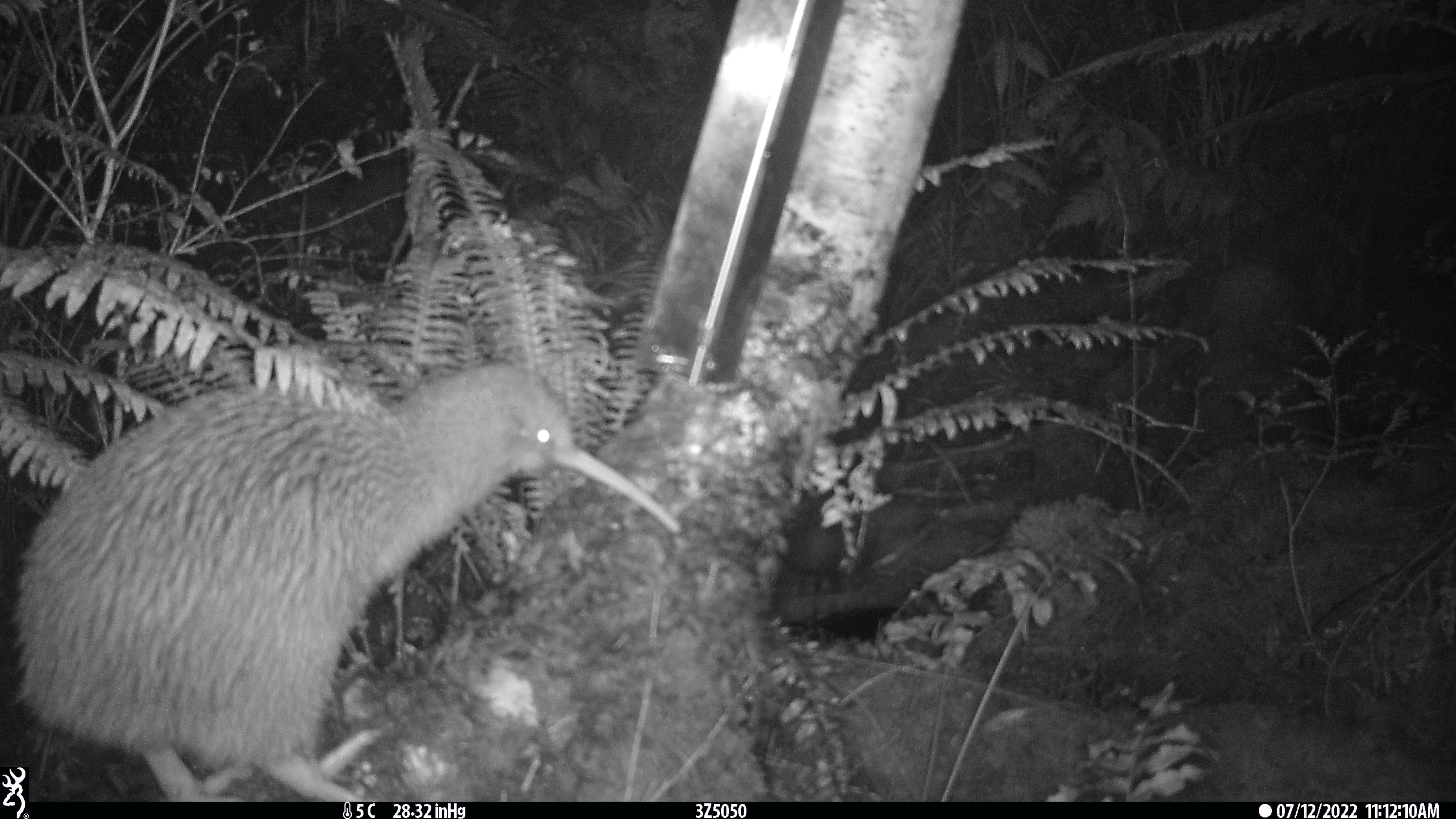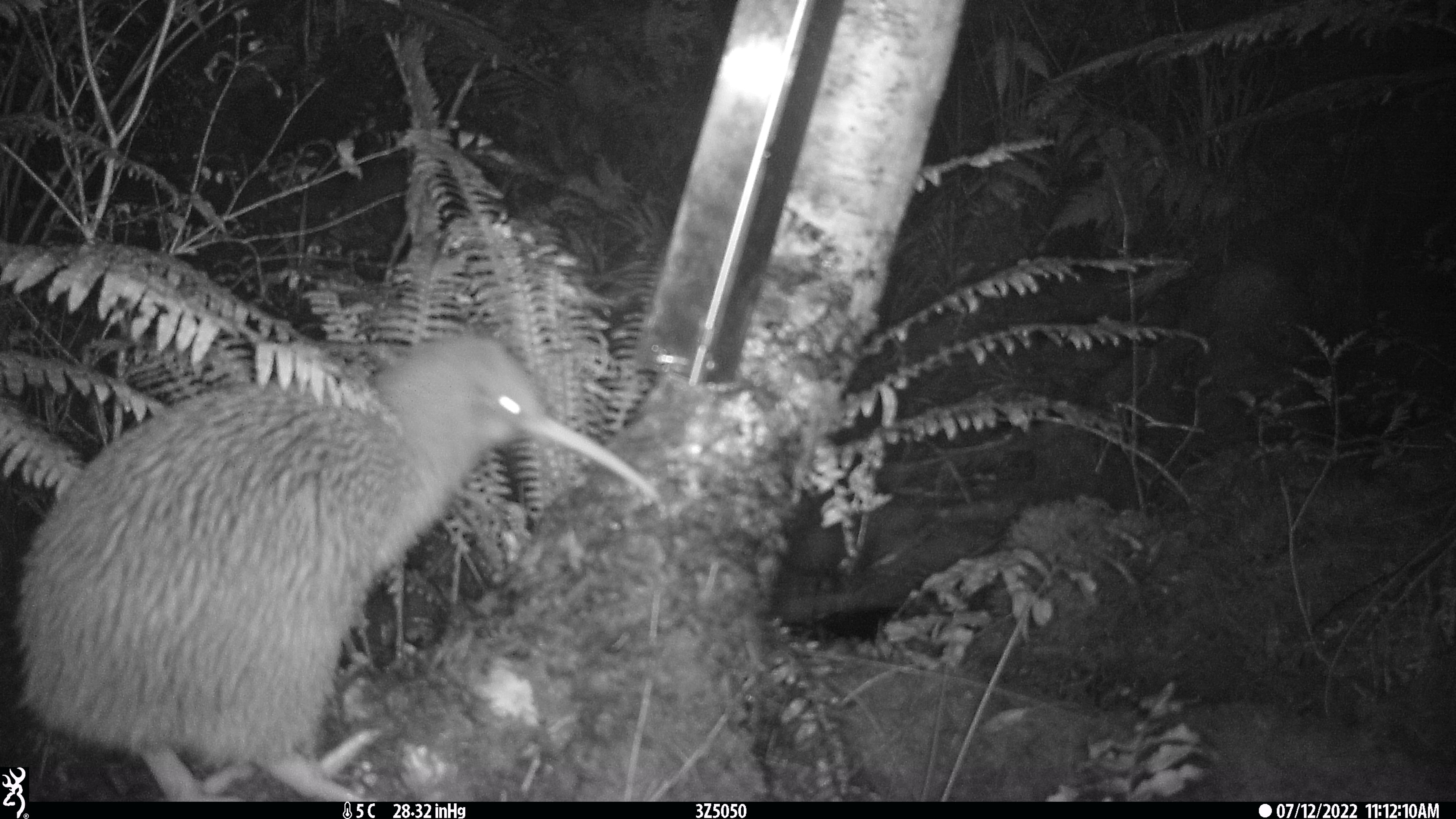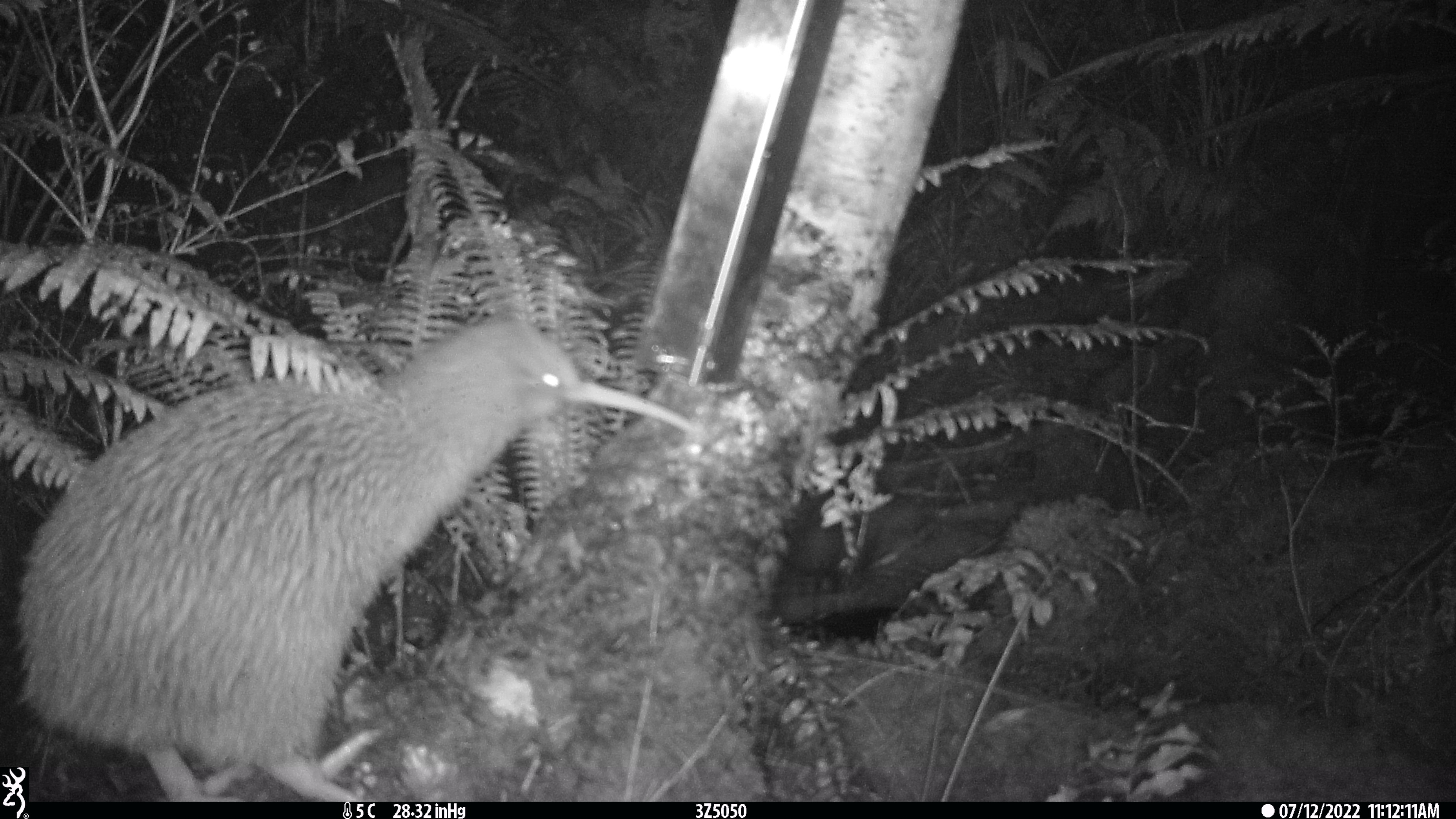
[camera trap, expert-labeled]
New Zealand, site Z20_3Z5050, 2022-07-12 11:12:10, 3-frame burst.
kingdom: Animalia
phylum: Chordata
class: Aves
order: Apterygiformes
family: Apterygidae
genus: Apteryx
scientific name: Apteryx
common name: kiwi